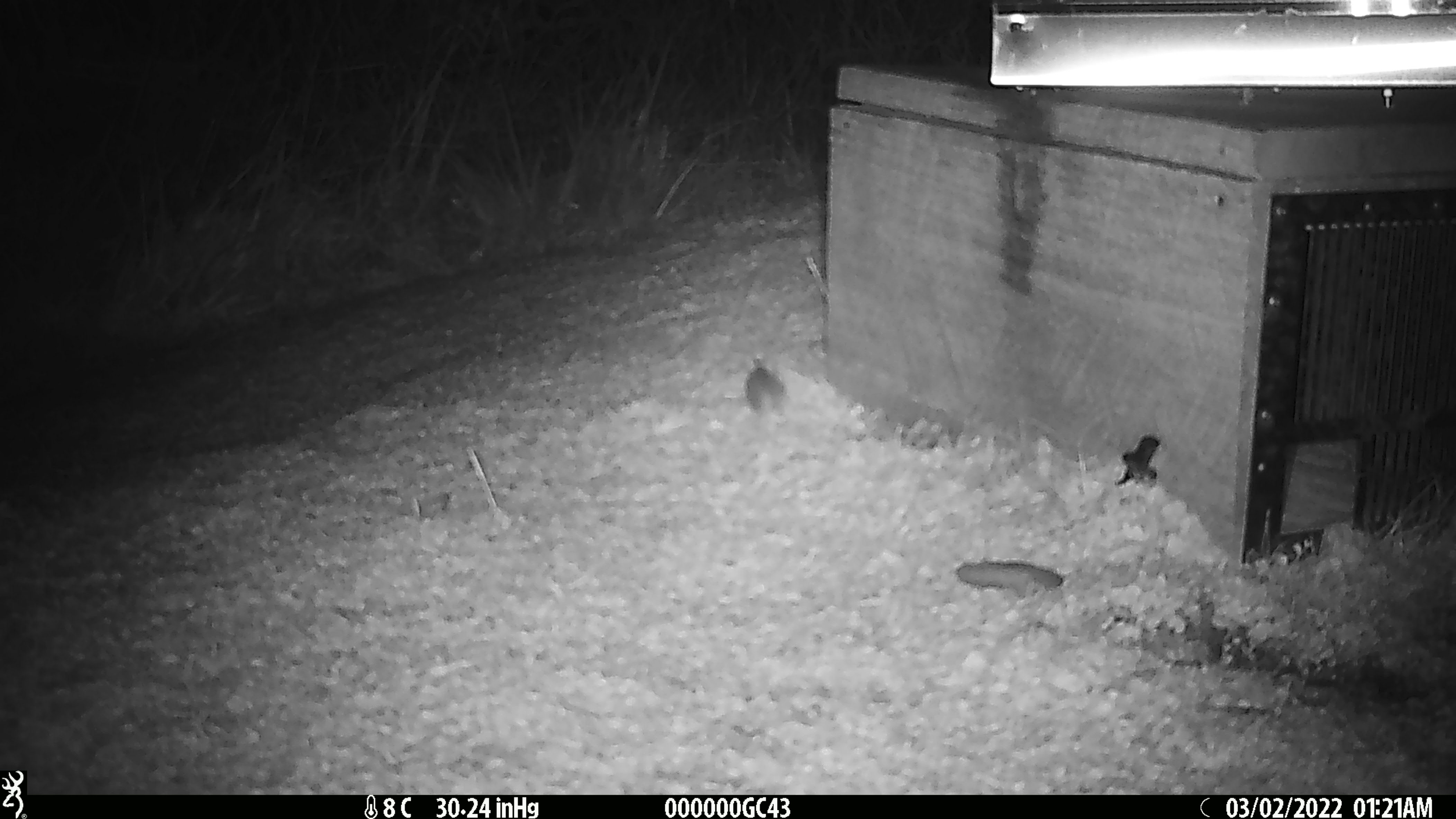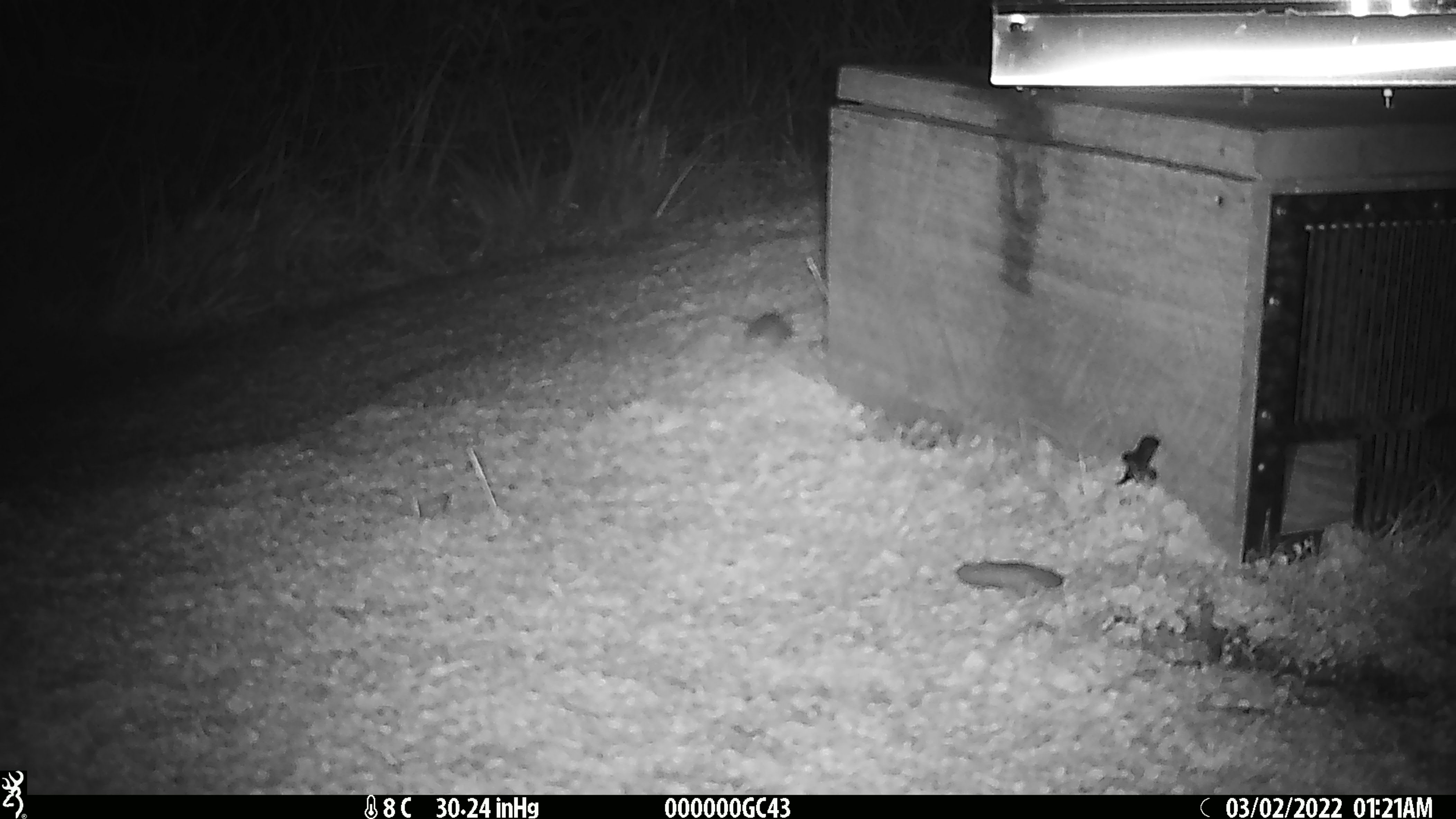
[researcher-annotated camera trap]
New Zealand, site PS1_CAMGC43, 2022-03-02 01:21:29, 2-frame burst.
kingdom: Animalia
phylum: Chordata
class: Mammalia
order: Rodentia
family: Muridae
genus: Mus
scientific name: Mus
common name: mouse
Mouse (Mus).